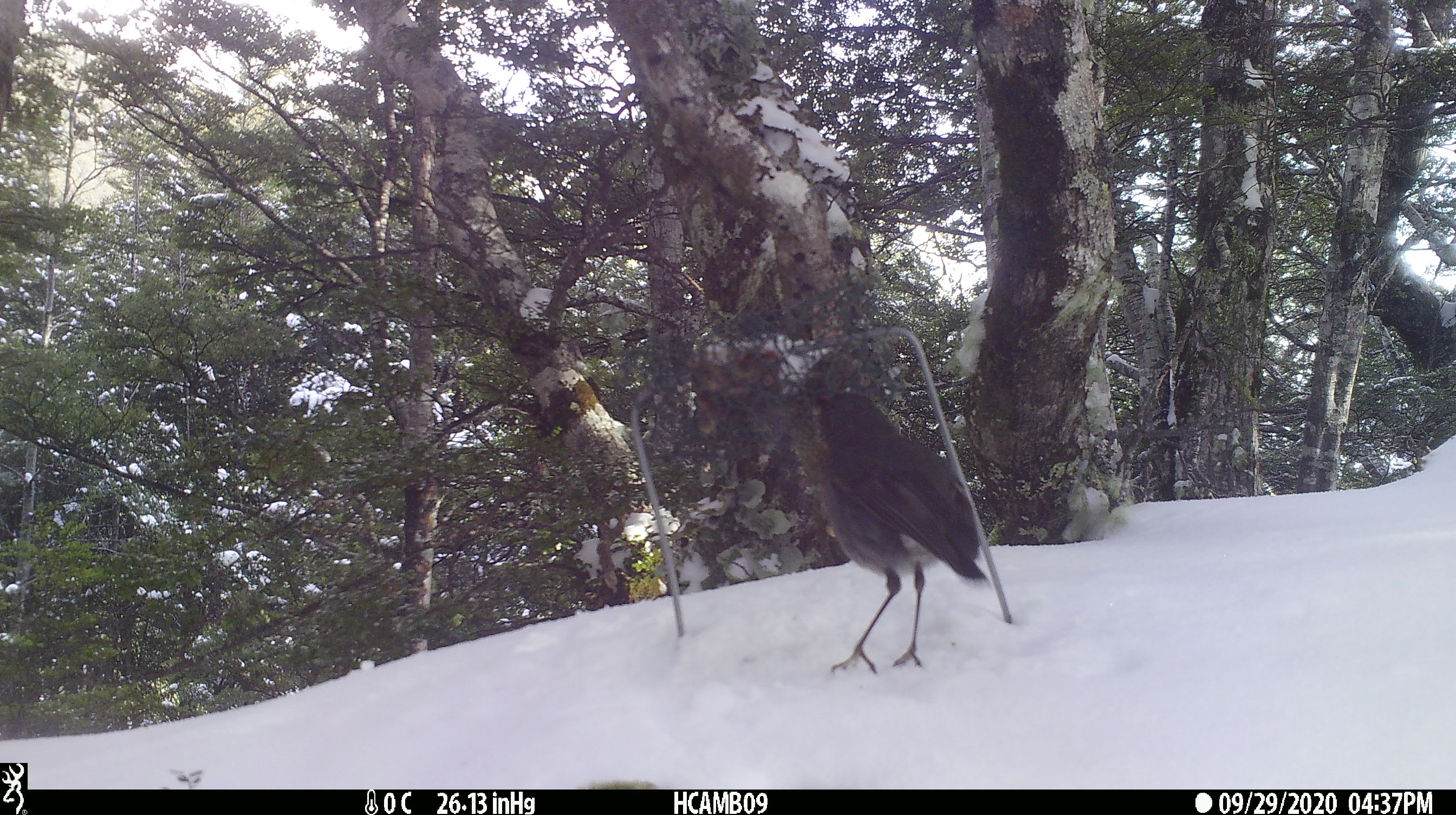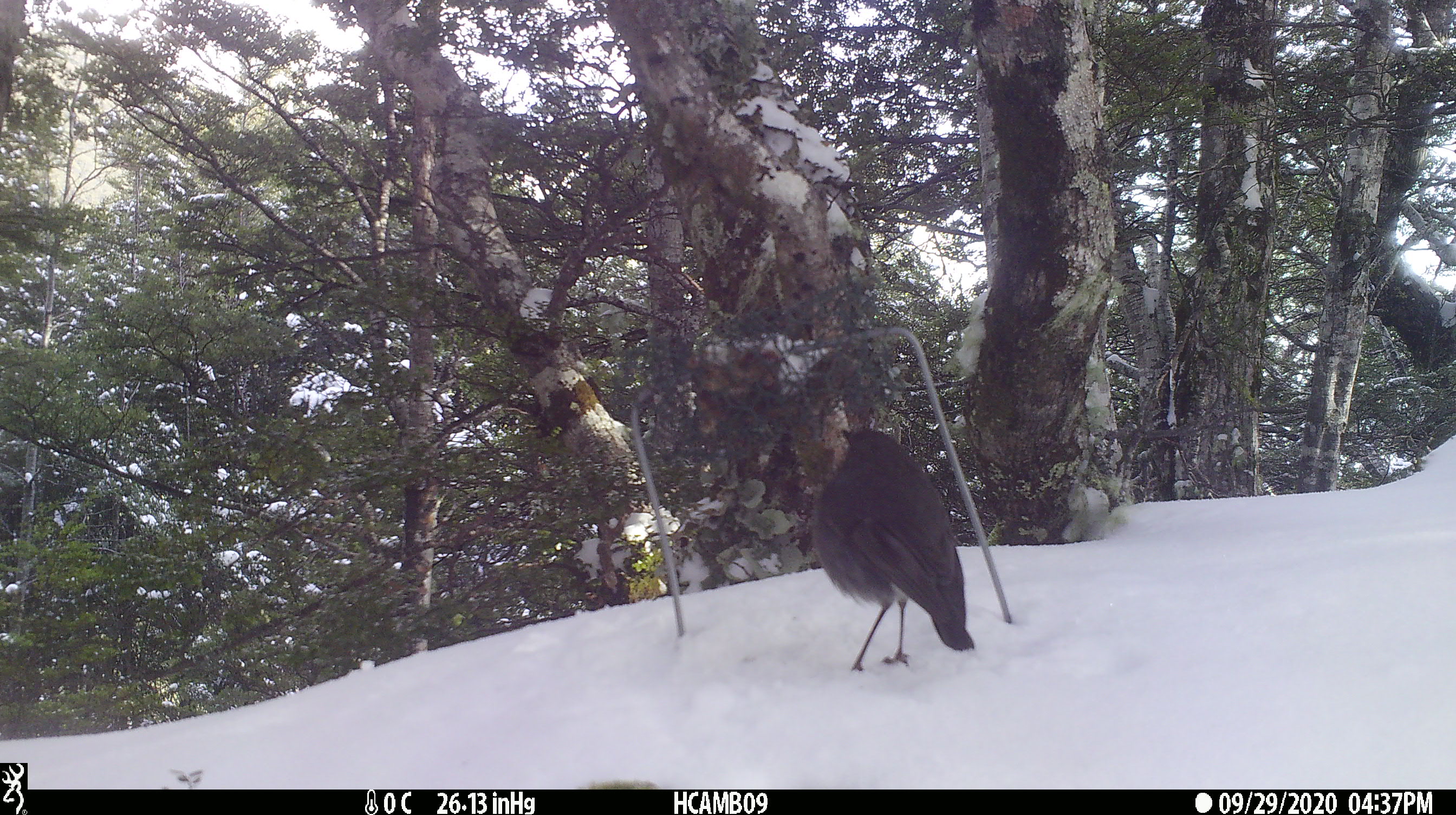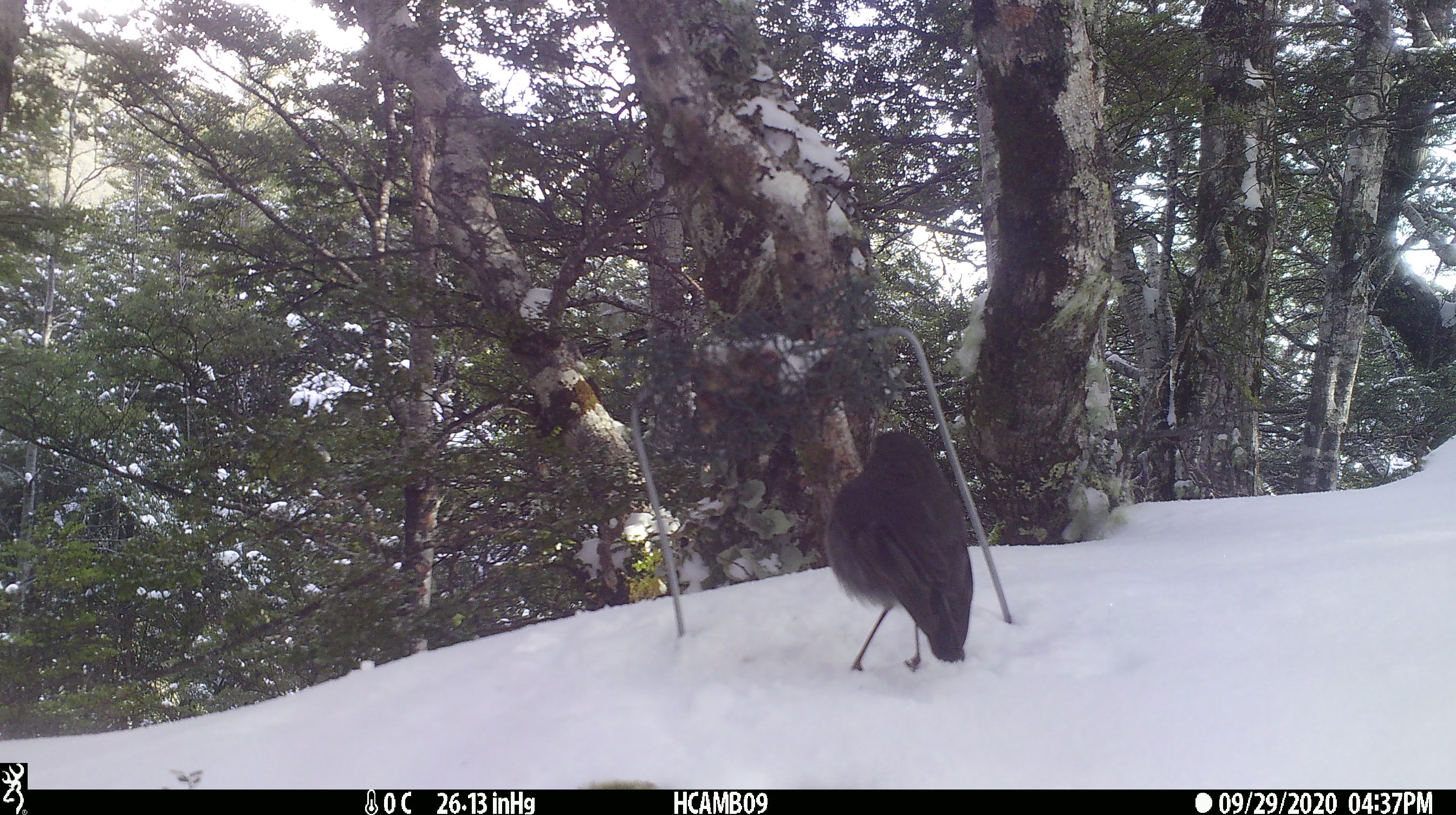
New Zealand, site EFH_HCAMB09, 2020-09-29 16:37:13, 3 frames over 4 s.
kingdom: Animalia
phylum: Chordata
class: Aves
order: Passeriformes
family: Petroicidae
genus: Petroica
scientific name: Petroica australis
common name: new zealand robin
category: robin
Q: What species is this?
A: Robin (new zealand robin) (Petroica australis).